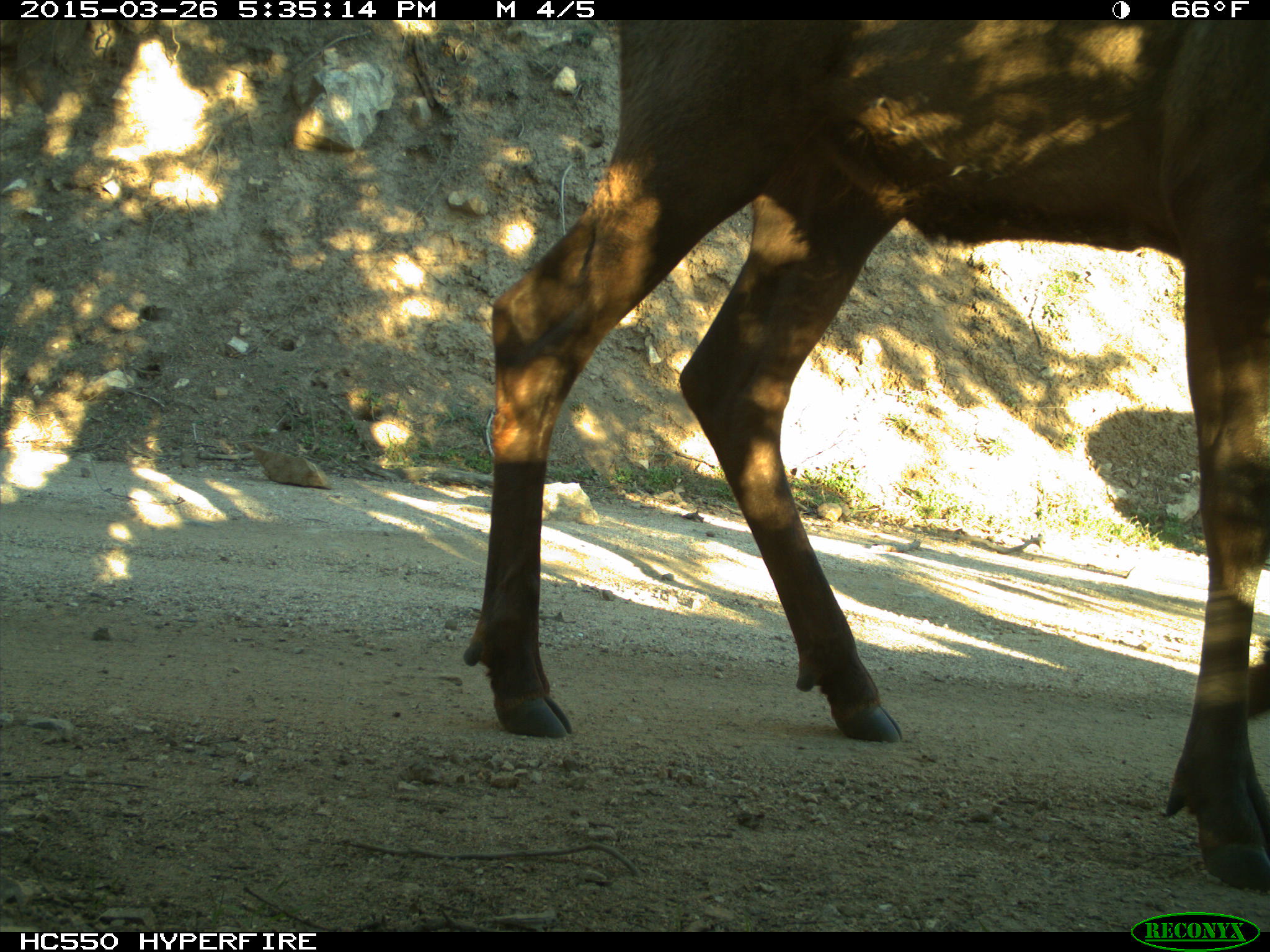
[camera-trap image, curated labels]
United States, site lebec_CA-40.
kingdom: Animalia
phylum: Chordata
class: Mammalia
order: Artiodactyla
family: Cervidae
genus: Cervus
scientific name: Cervus canadensis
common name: elk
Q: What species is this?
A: Cervus canadensis (elk).